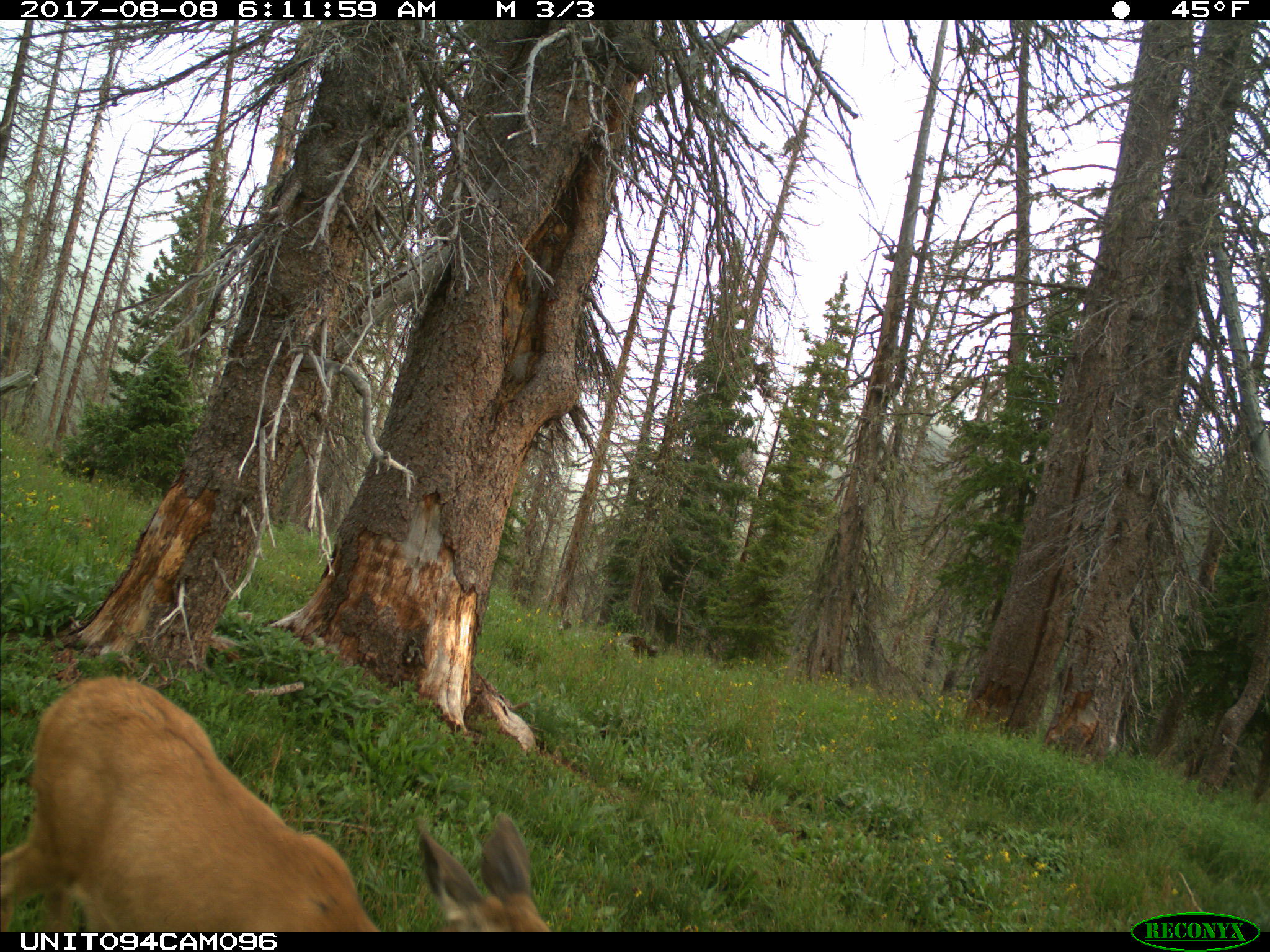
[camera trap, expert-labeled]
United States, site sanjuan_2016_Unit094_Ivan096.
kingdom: Animalia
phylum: Chordata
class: Mammalia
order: Artiodactyla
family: Cervidae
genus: Odocoileus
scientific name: Odocoileus hemionus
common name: mule deer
Odocoileus hemionus (mule deer).